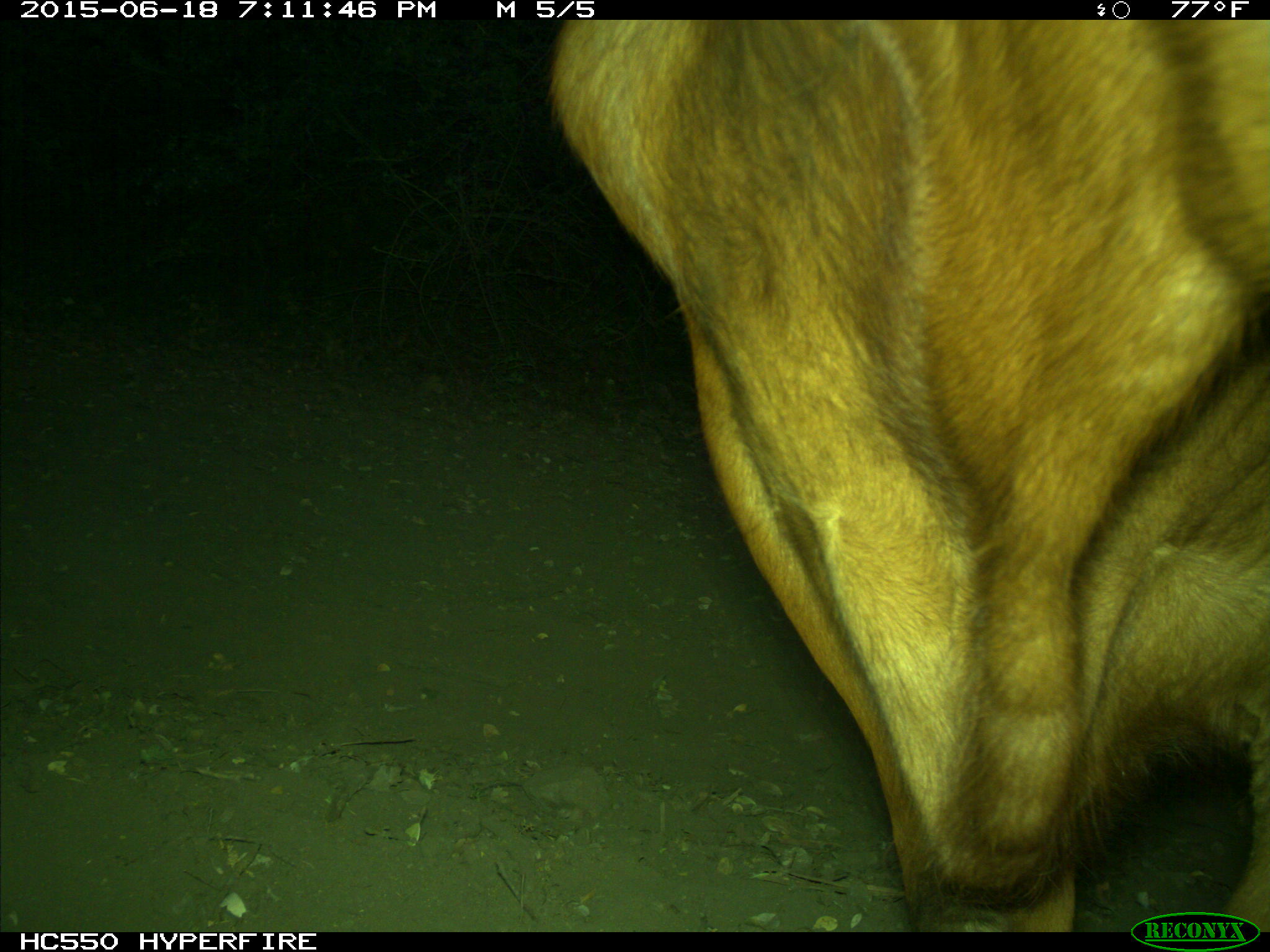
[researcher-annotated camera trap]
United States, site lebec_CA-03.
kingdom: Animalia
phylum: Chordata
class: Mammalia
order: Artiodactyla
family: Bovidae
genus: Bos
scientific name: Bos taurus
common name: domestic cow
Bos taurus (domestic cow).